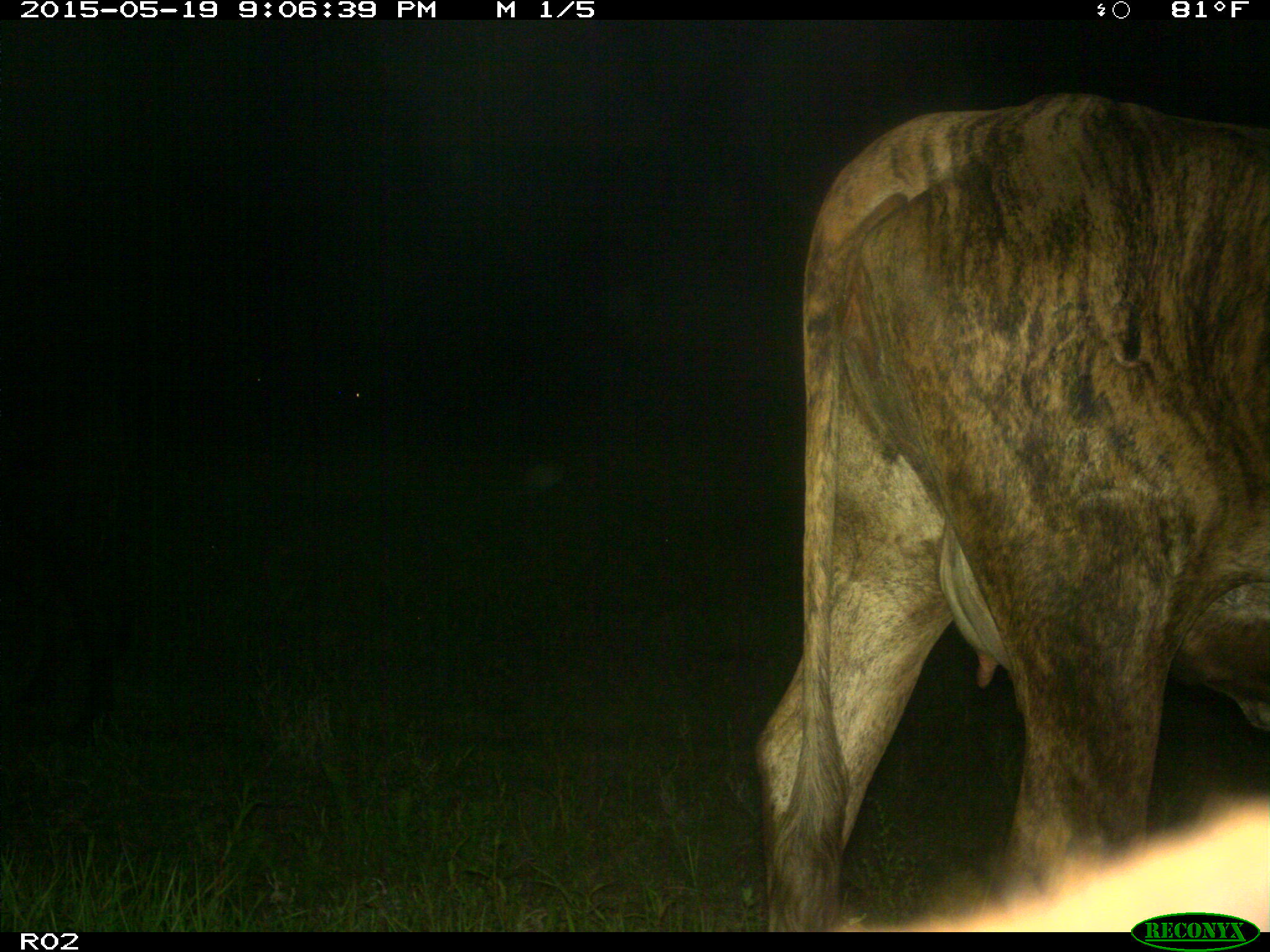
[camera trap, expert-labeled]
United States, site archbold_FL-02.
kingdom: Animalia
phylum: Chordata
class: Mammalia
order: Artiodactyla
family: Bovidae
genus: Bos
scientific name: Bos taurus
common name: domestic cow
Bos taurus (domestic cow).